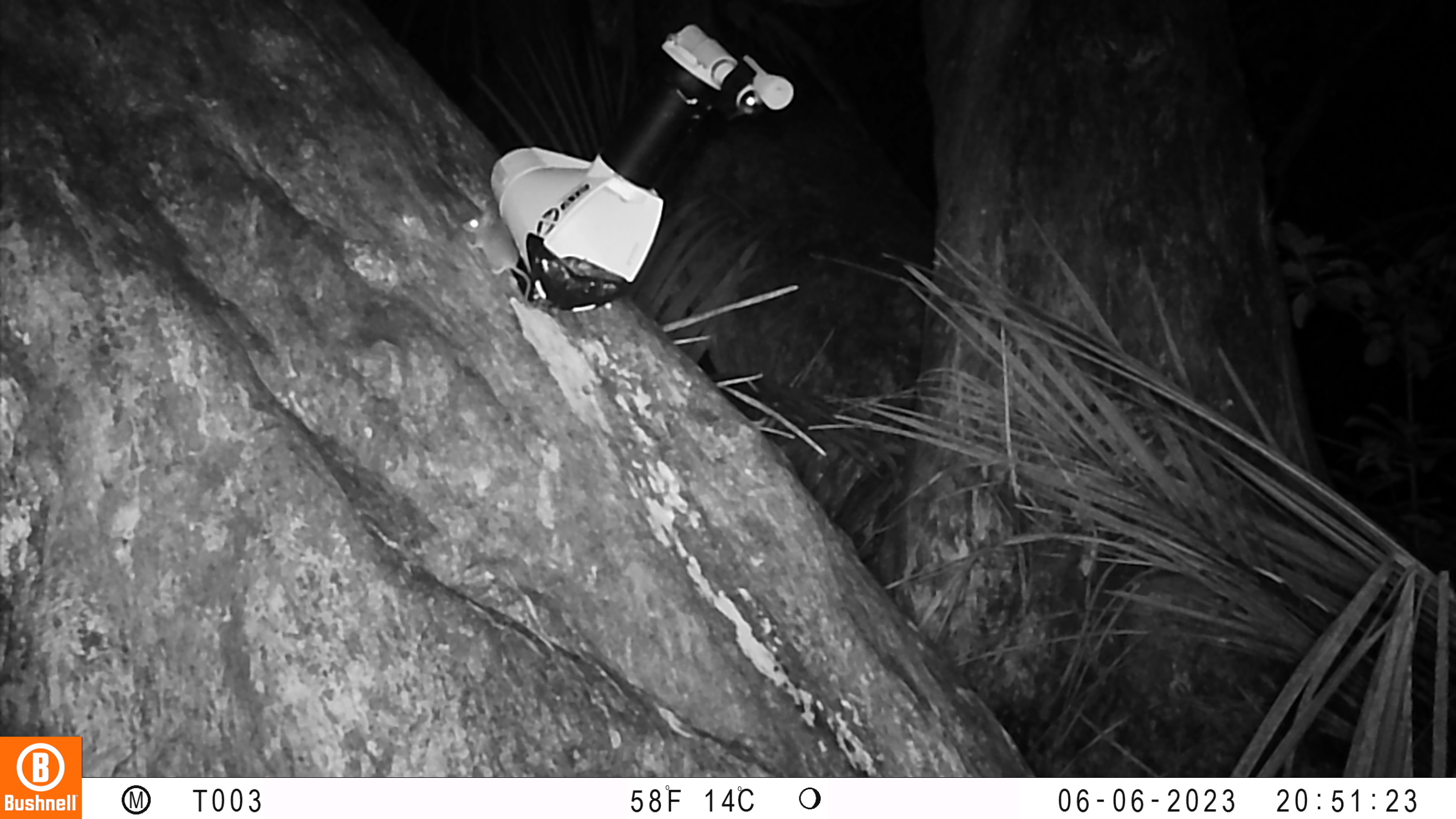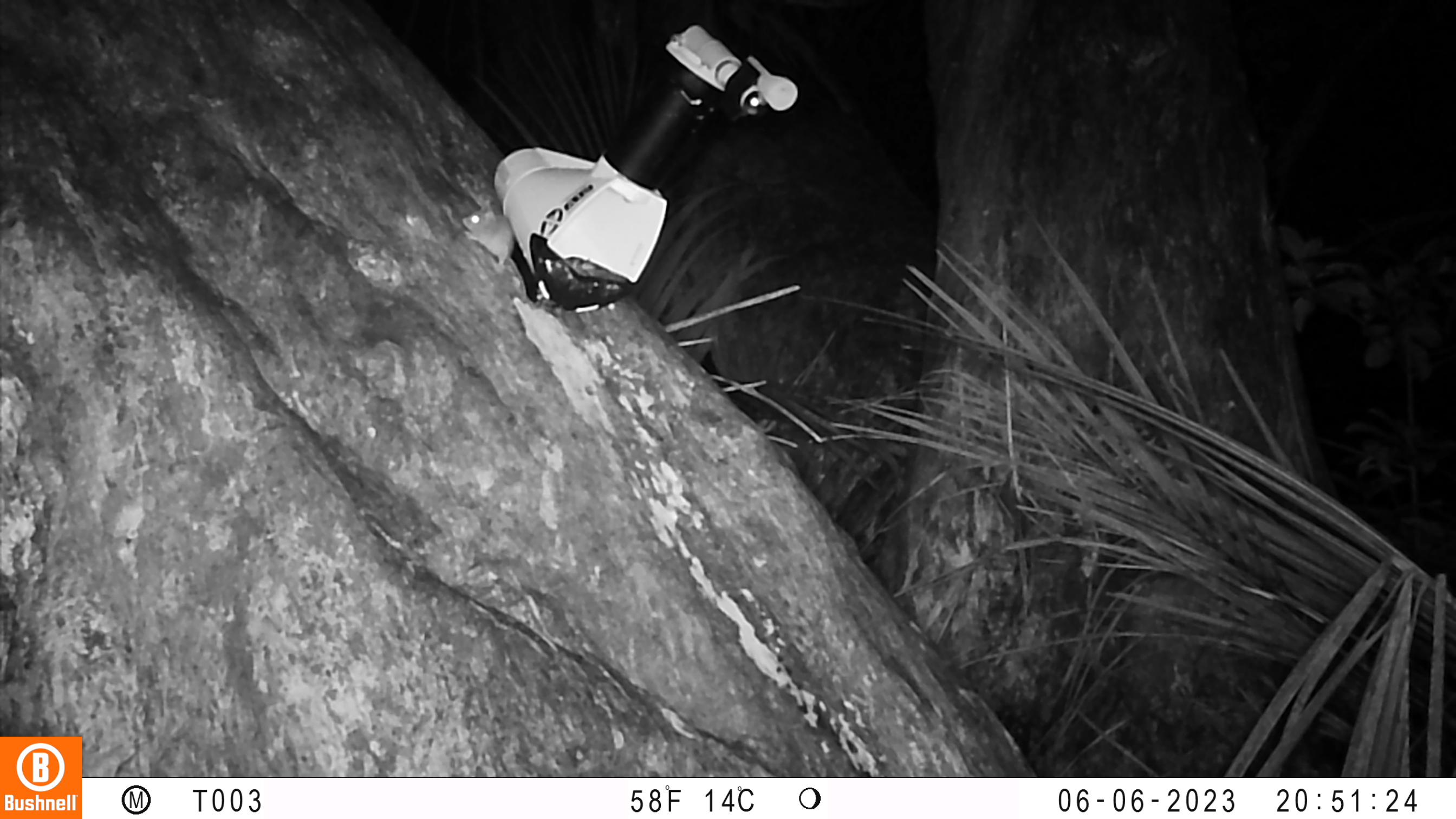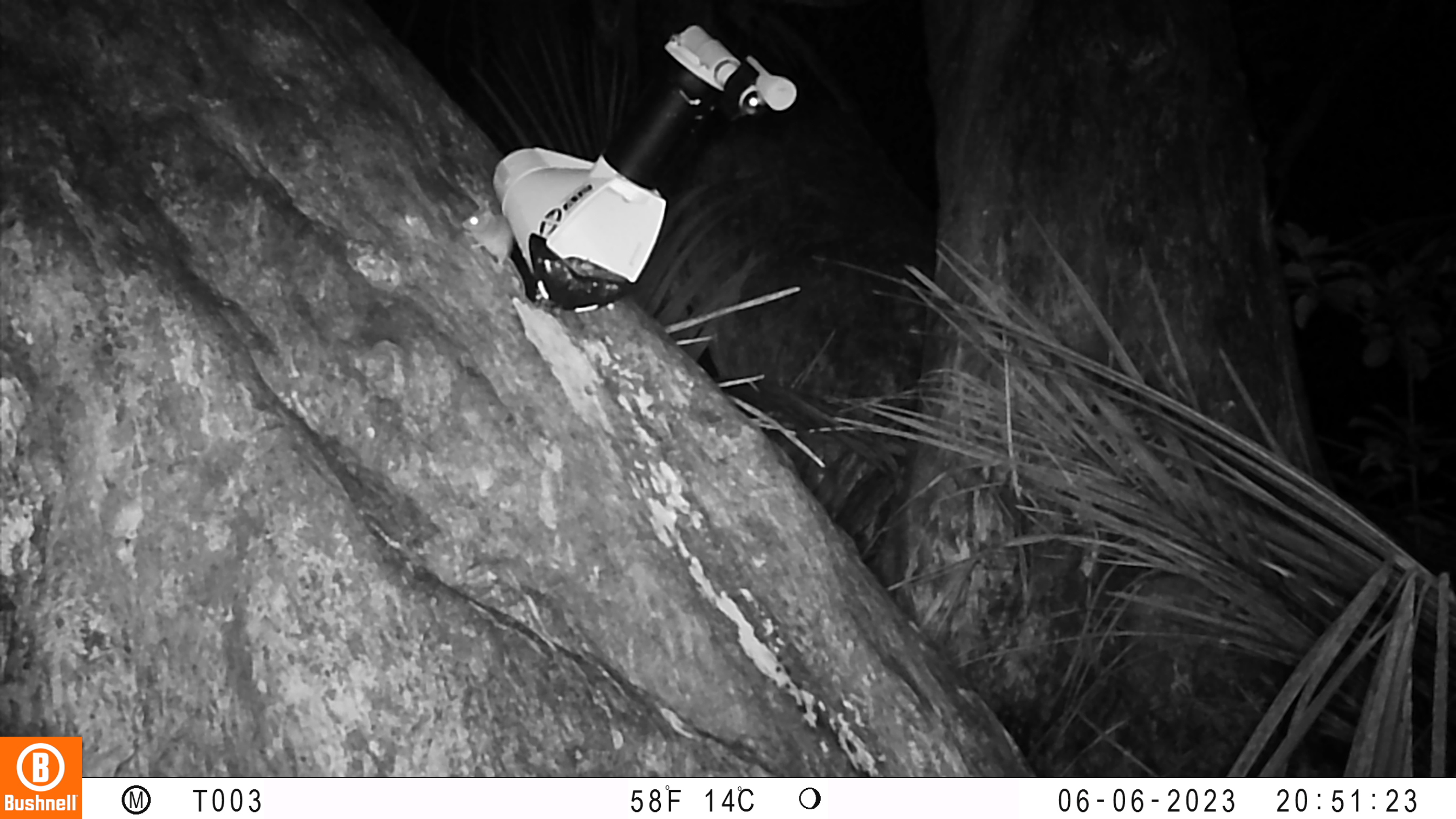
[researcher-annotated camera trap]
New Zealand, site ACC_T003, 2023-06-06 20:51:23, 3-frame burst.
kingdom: Animalia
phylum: Chordata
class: Mammalia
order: Rodentia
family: Muridae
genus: Mus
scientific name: Mus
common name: mouse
Mouse (Mus).